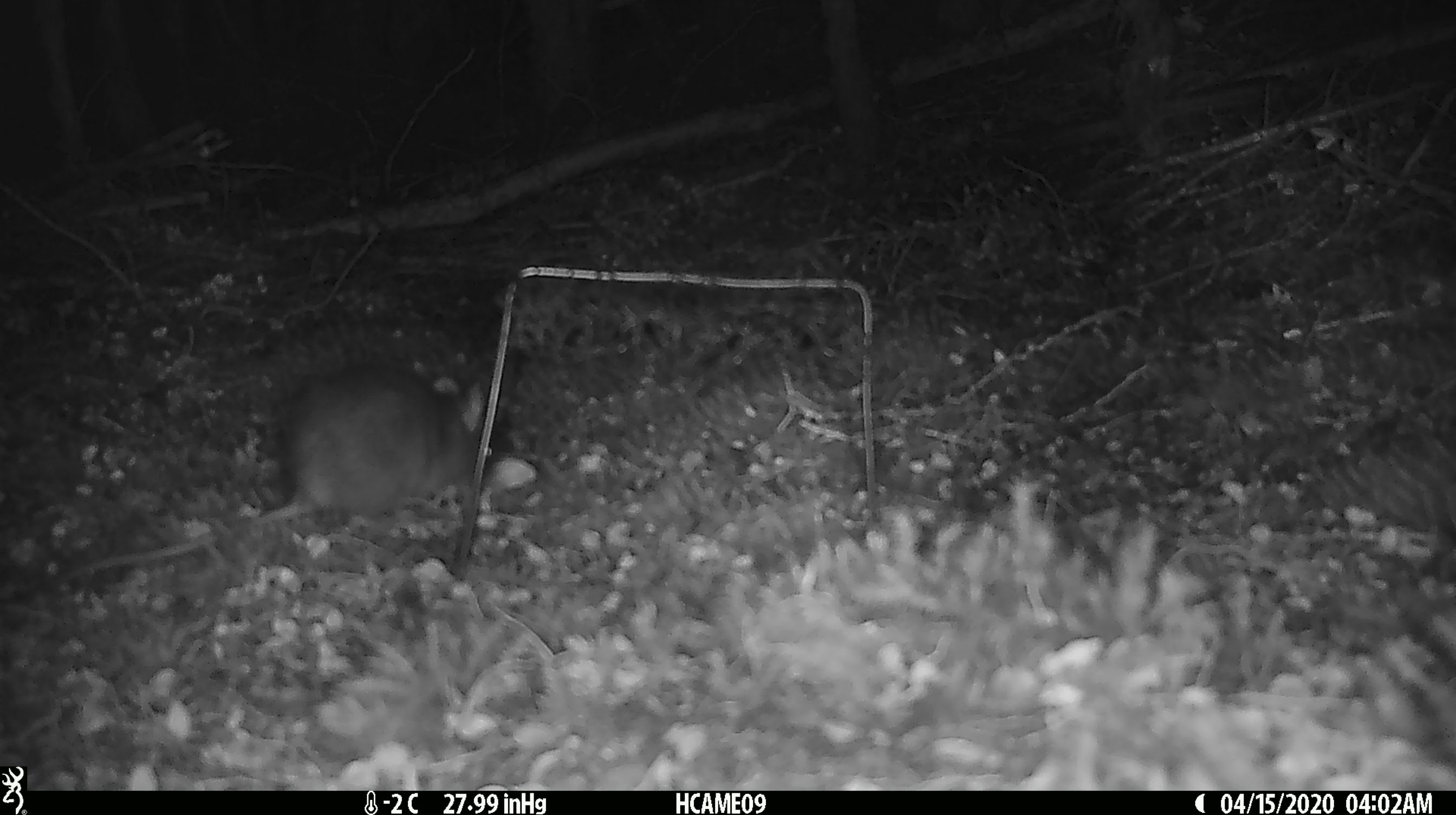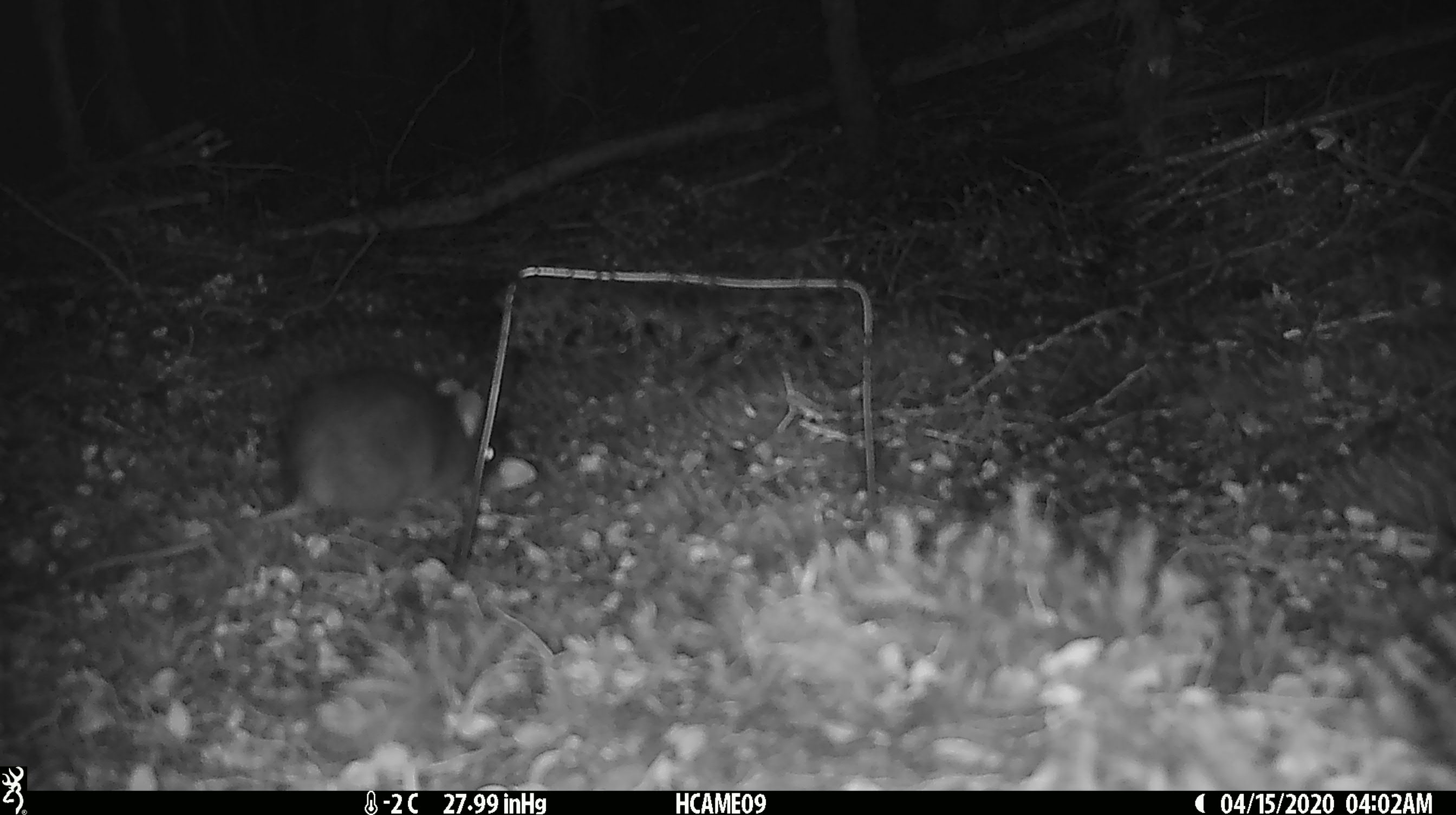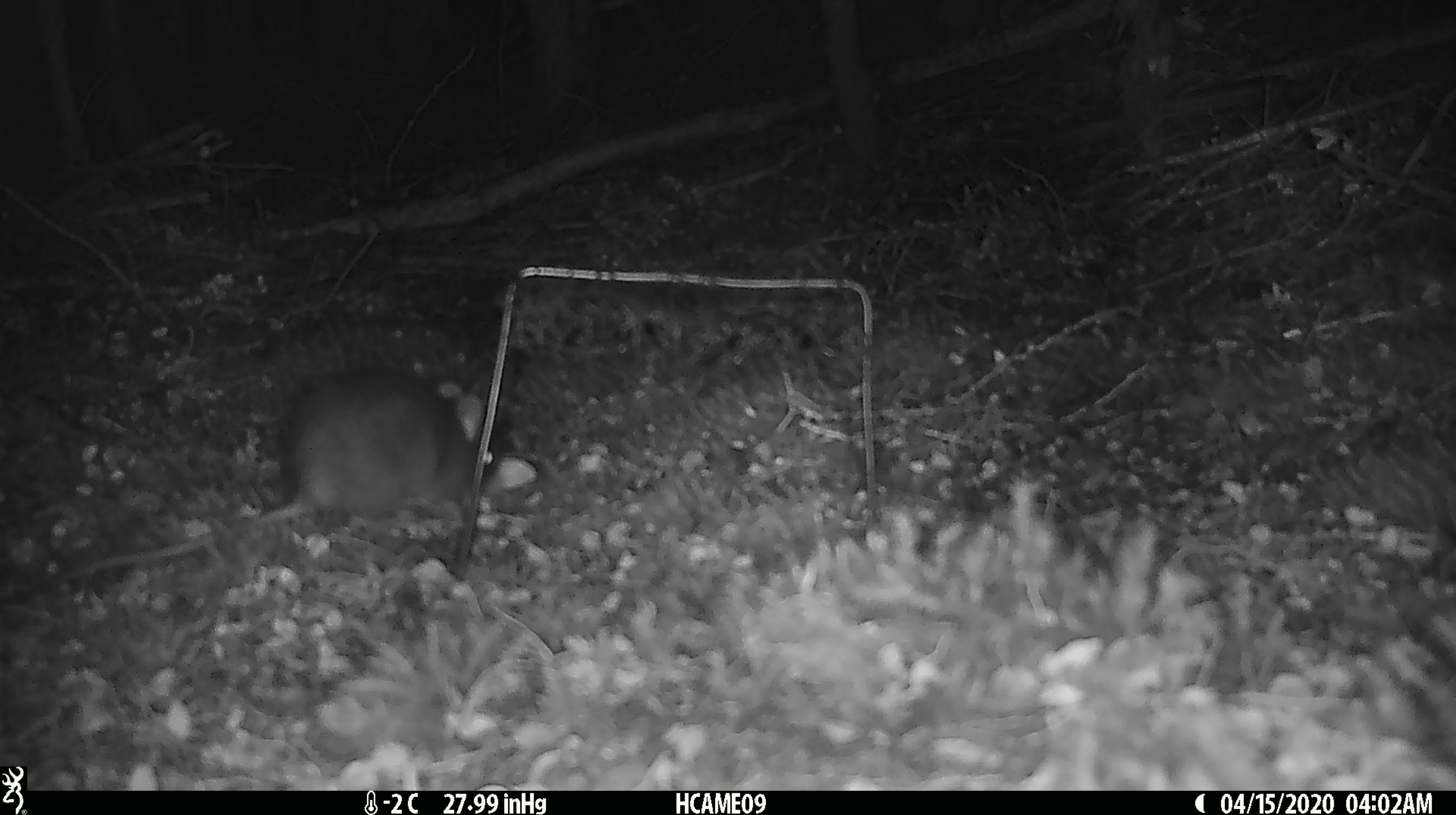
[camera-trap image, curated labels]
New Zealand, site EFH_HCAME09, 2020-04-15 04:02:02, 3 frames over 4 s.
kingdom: Animalia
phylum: Chordata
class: Mammalia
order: Rodentia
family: Muridae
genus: Rattus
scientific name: Rattus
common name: rat